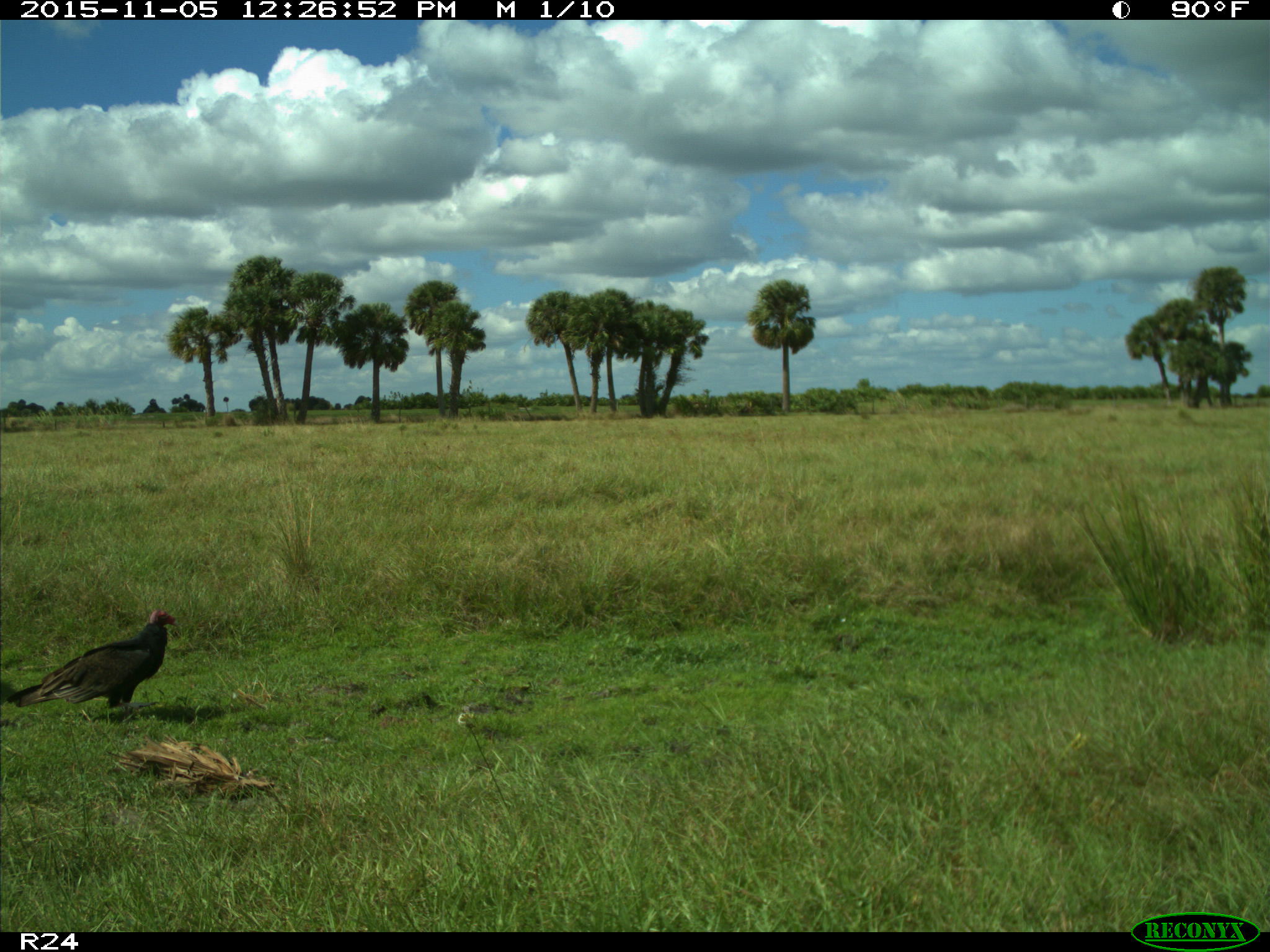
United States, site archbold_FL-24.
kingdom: Animalia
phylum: Chordata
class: Aves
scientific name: Aves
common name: birds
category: unidentified bird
Unidentified bird (birds) (Aves).